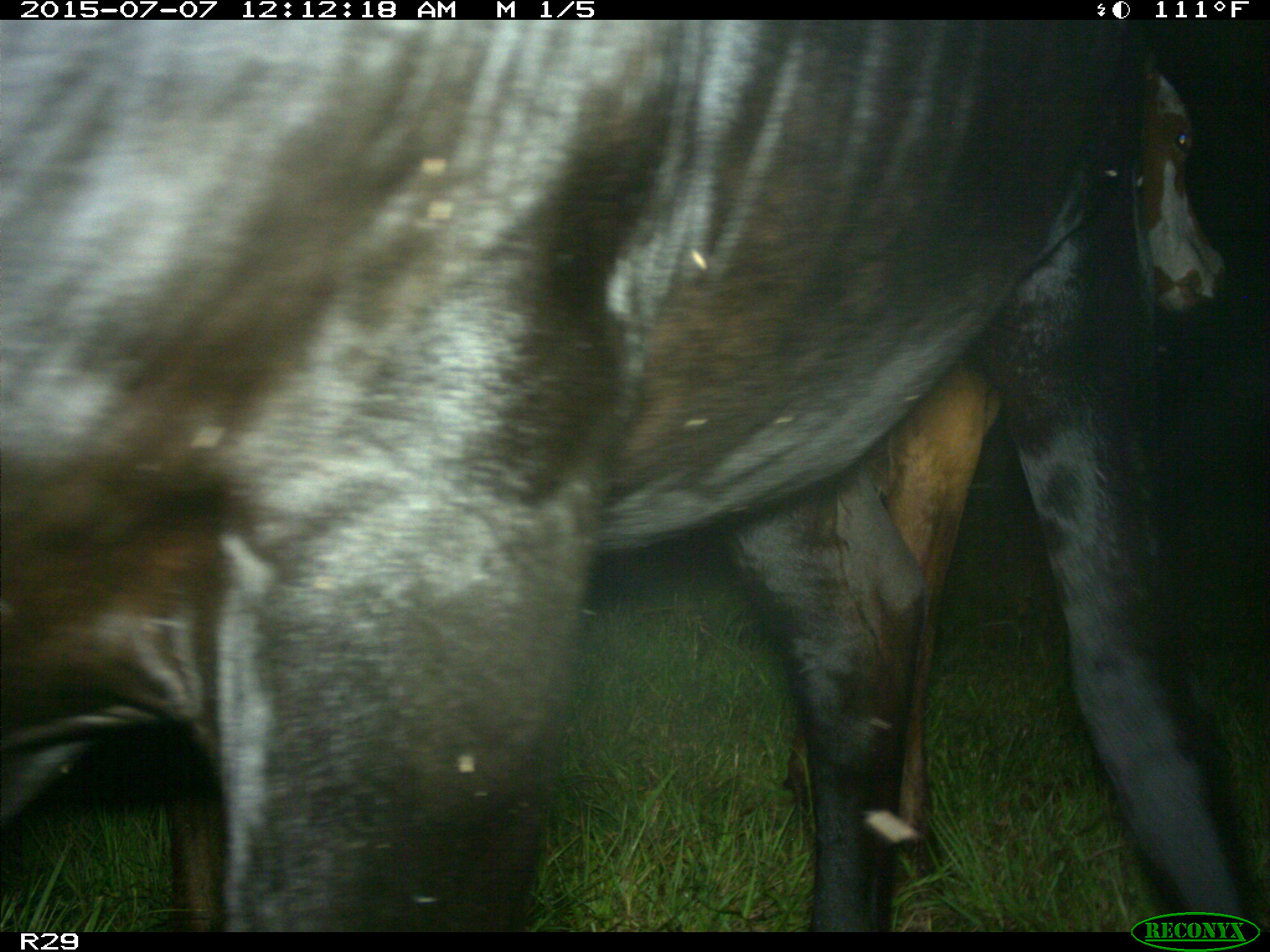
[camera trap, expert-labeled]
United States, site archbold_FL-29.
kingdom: Animalia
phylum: Chordata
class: Mammalia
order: Artiodactyla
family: Bovidae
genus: Bos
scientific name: Bos taurus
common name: domestic cow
Bos taurus (domestic cow).